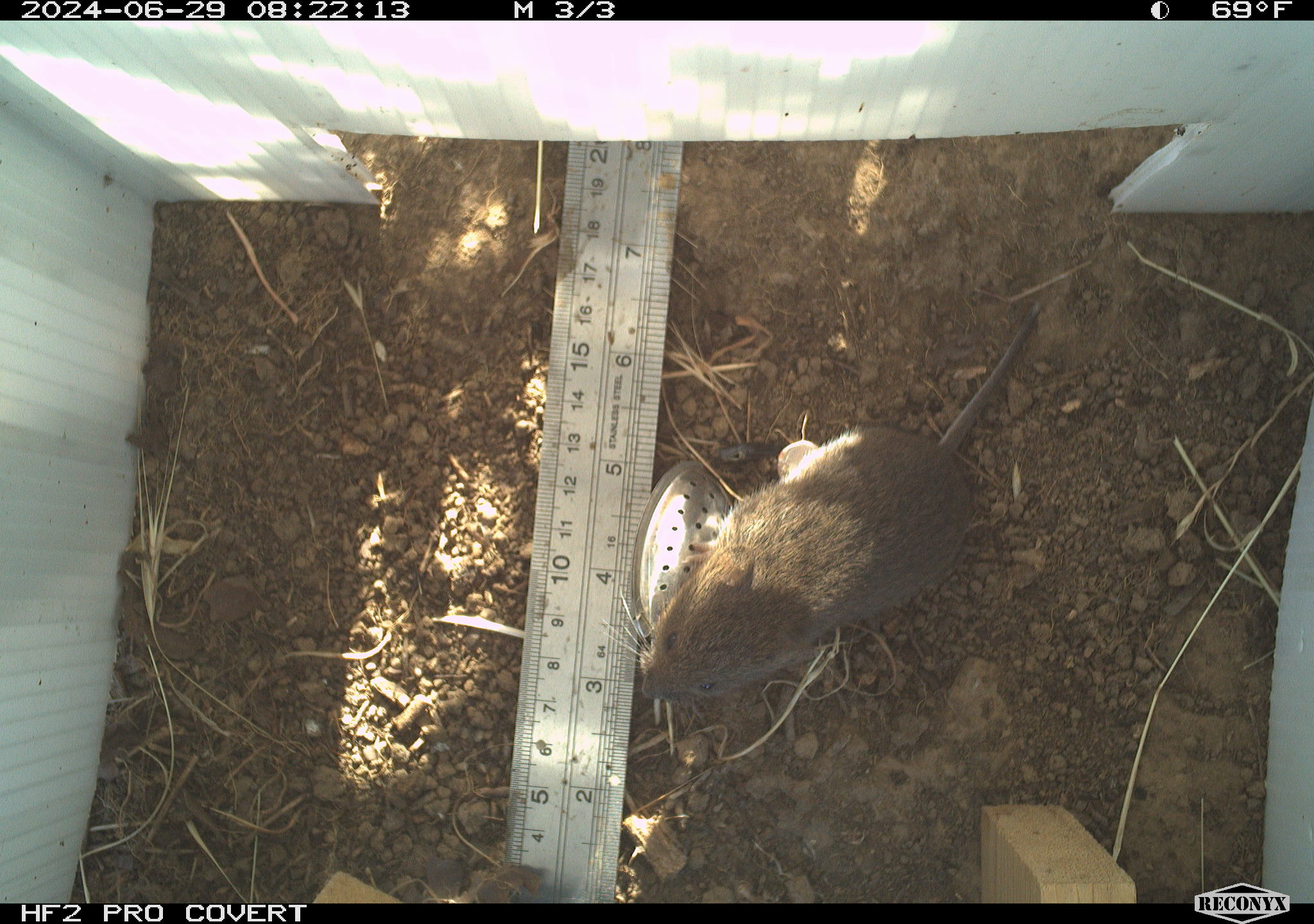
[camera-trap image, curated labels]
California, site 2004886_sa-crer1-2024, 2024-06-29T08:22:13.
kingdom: Animalia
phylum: Chordata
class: Mammalia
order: Rodentia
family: Cricetidae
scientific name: Arvicolinae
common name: voles, lemmings, and muskrats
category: arvicolinae subfamily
Arvicolinae subfamily (voles, lemmings, and muskrats) (Arvicolinae).